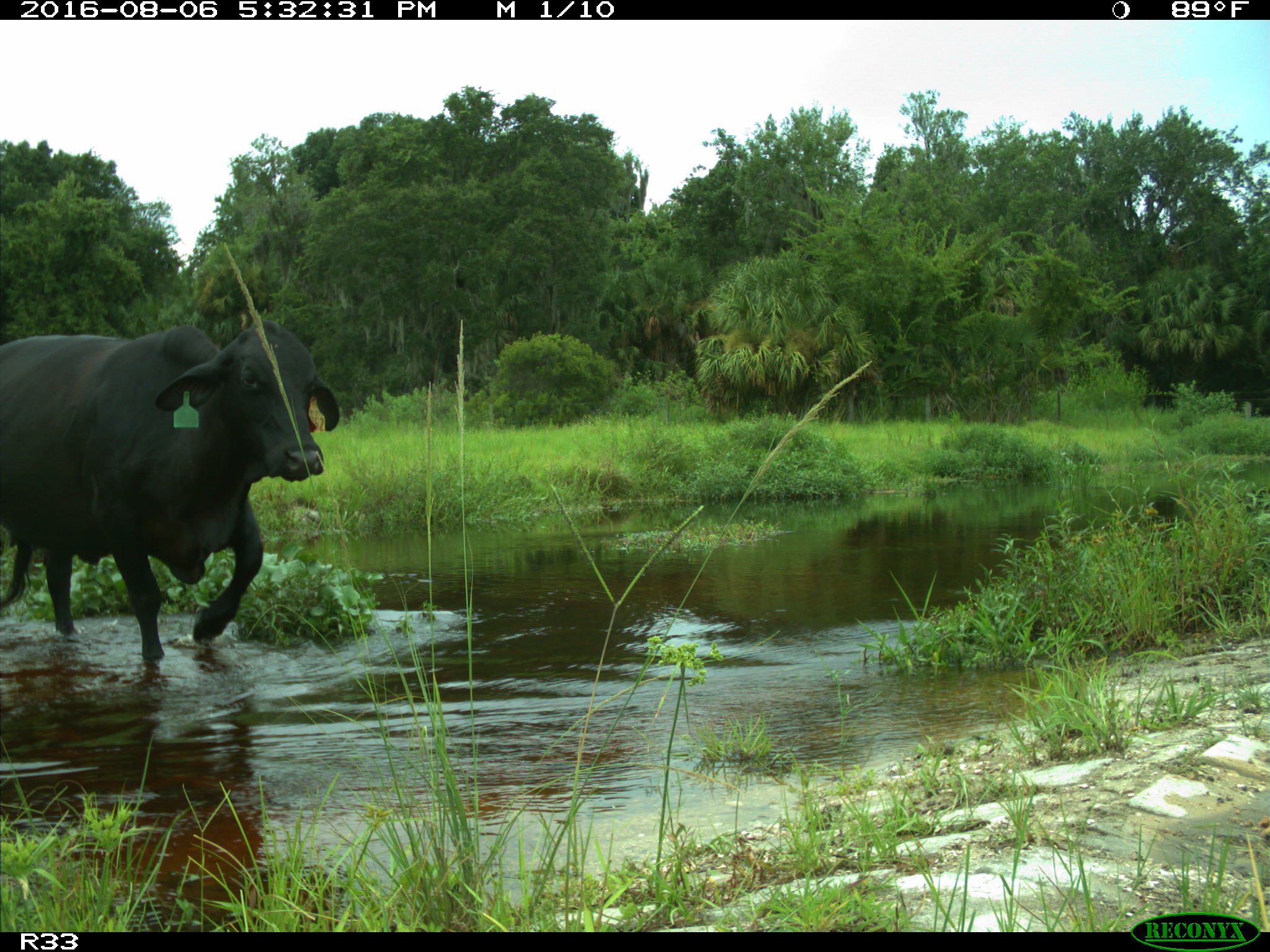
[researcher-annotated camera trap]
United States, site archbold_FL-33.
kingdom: Animalia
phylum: Chordata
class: Mammalia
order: Artiodactyla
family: Bovidae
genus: Bos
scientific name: Bos taurus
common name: domestic cow